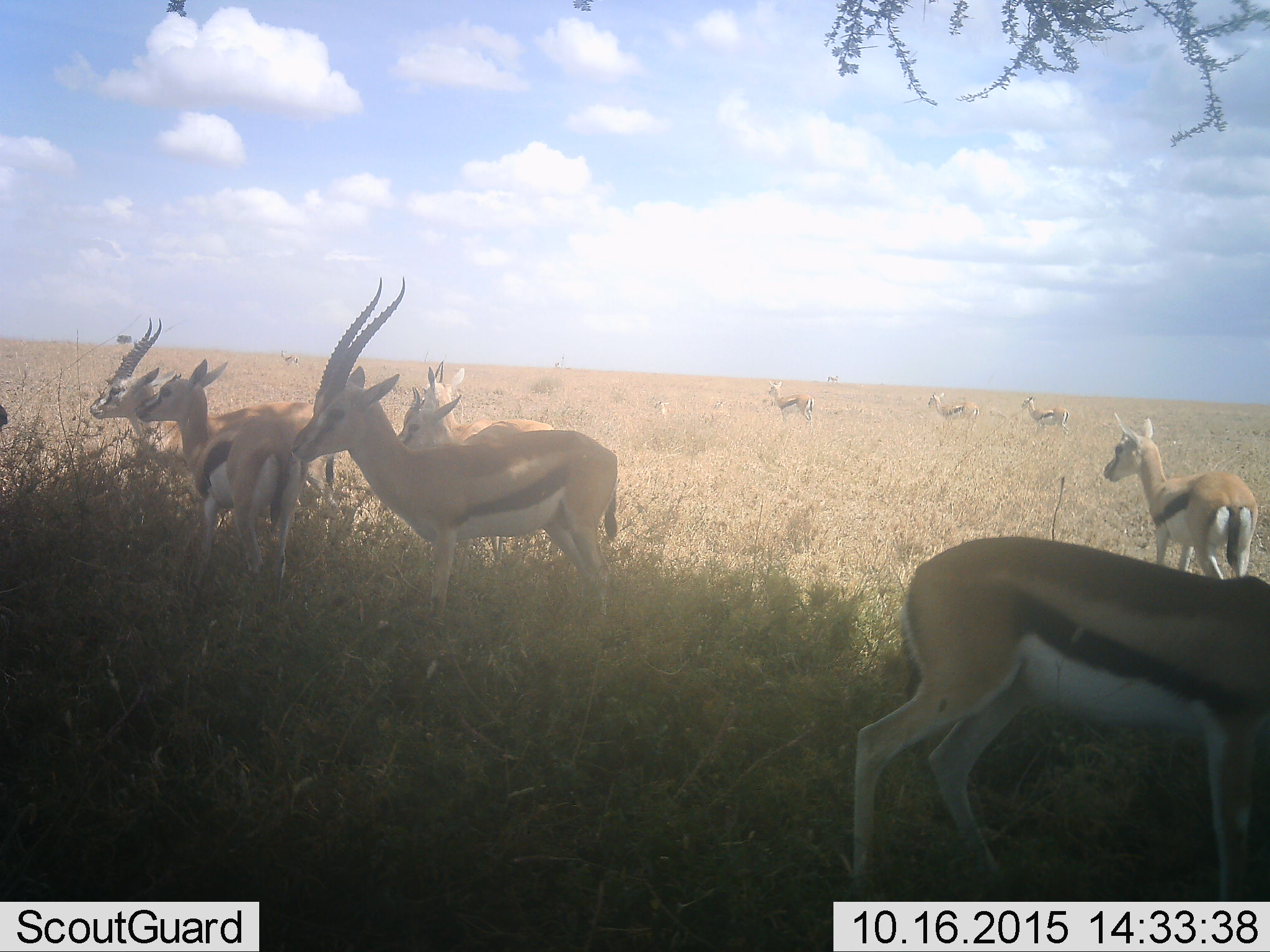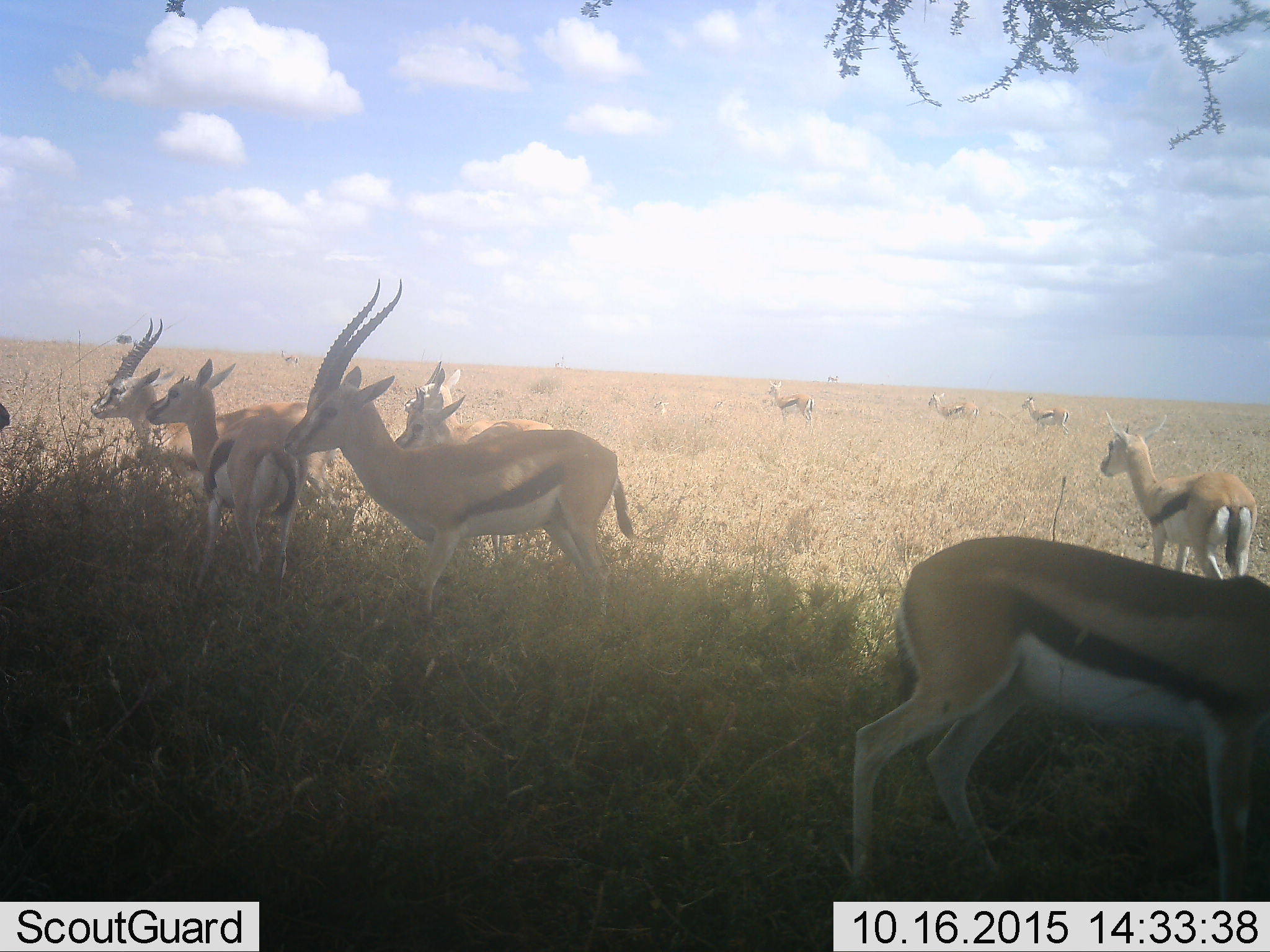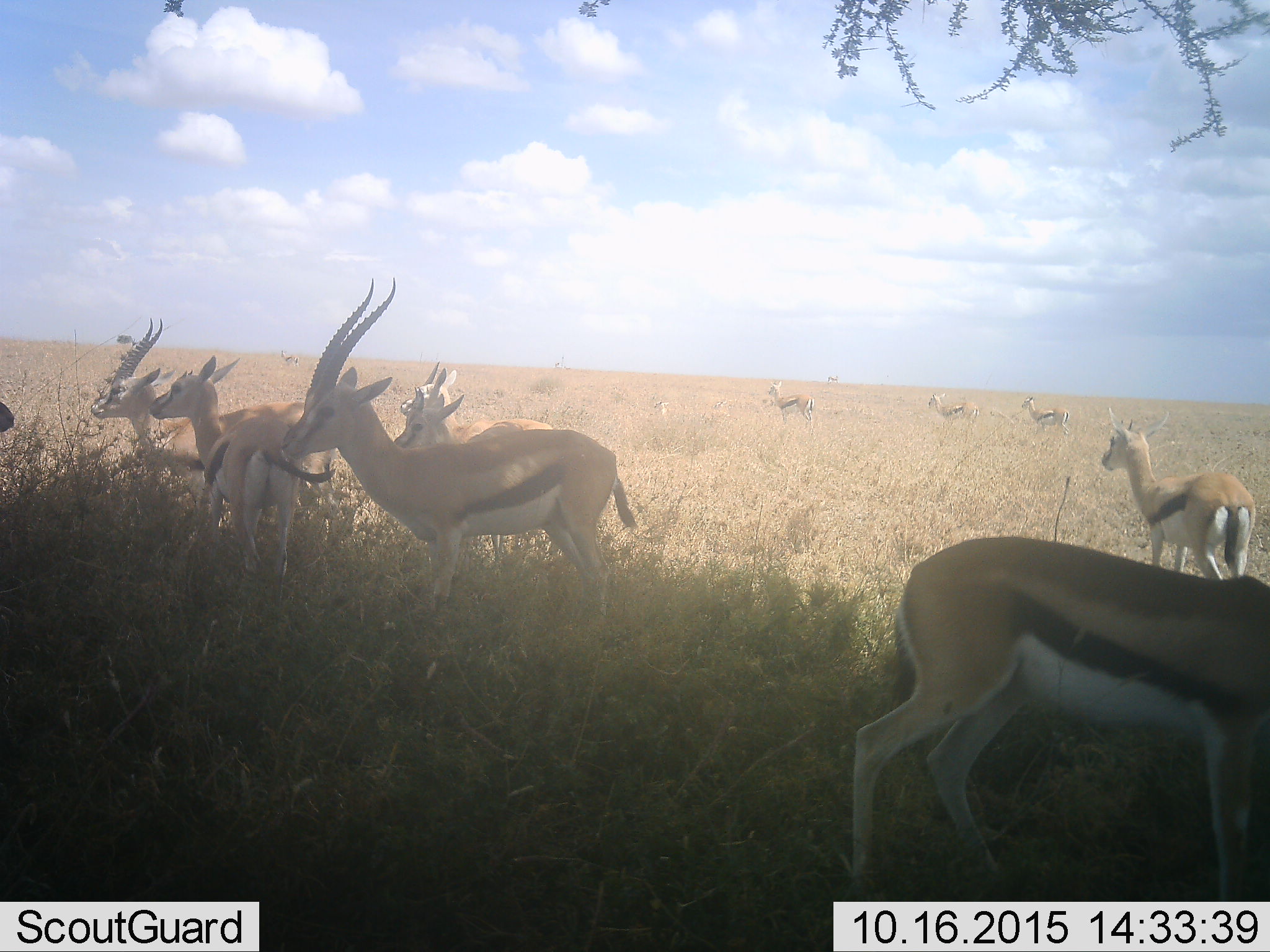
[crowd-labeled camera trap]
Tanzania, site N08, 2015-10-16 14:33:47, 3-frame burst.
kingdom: Animalia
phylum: Chordata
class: Mammalia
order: Artiodactyla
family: Bovidae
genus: Eudorcas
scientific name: Eudorcas thomsonii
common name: thomson's gazelle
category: gazellethomsons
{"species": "gazellethomsons (thomson's gazelle) (Eudorcas thomsonii)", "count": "11-50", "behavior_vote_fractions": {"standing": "100%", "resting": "11%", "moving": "11%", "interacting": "0%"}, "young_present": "44%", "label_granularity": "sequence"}